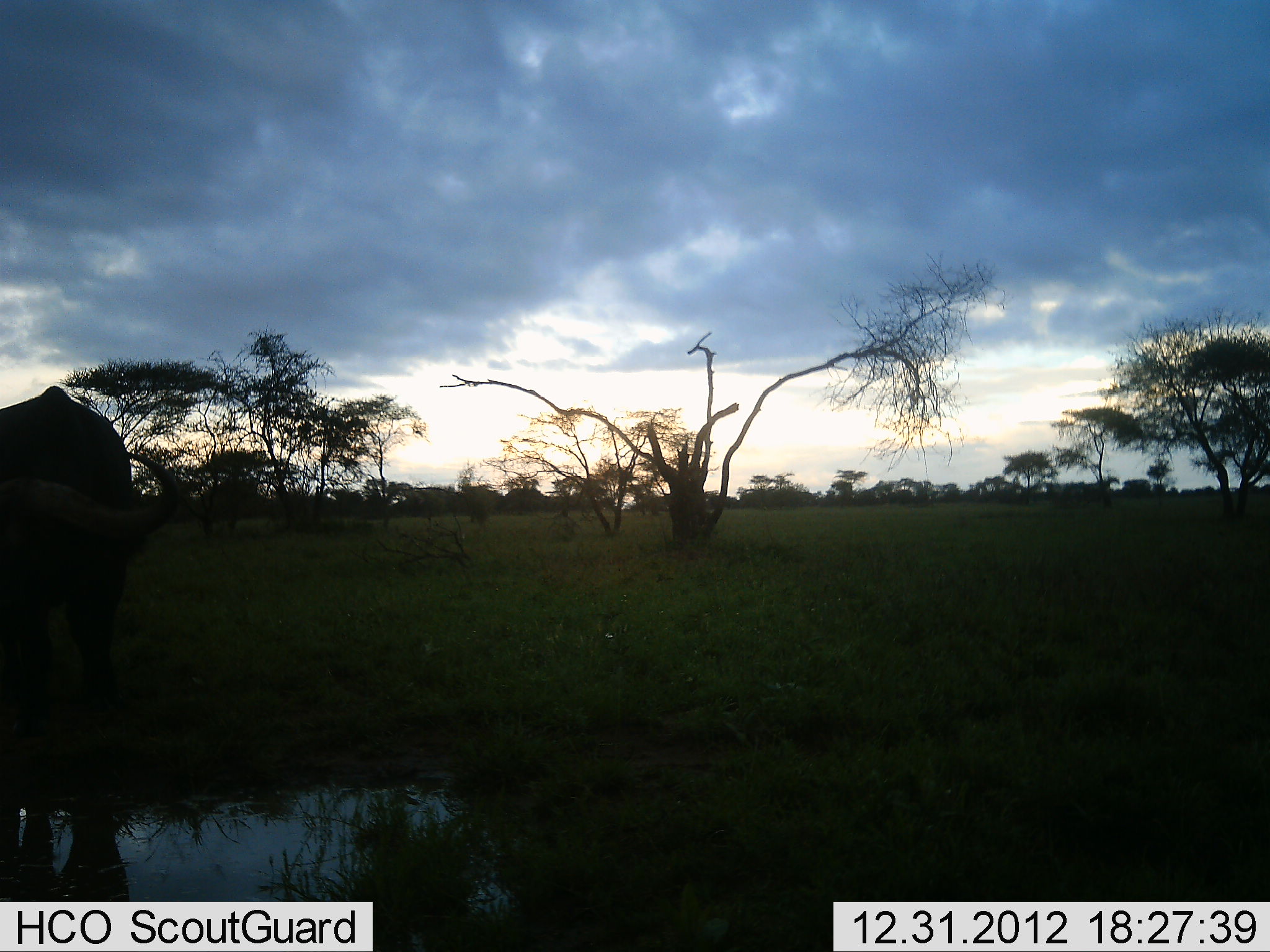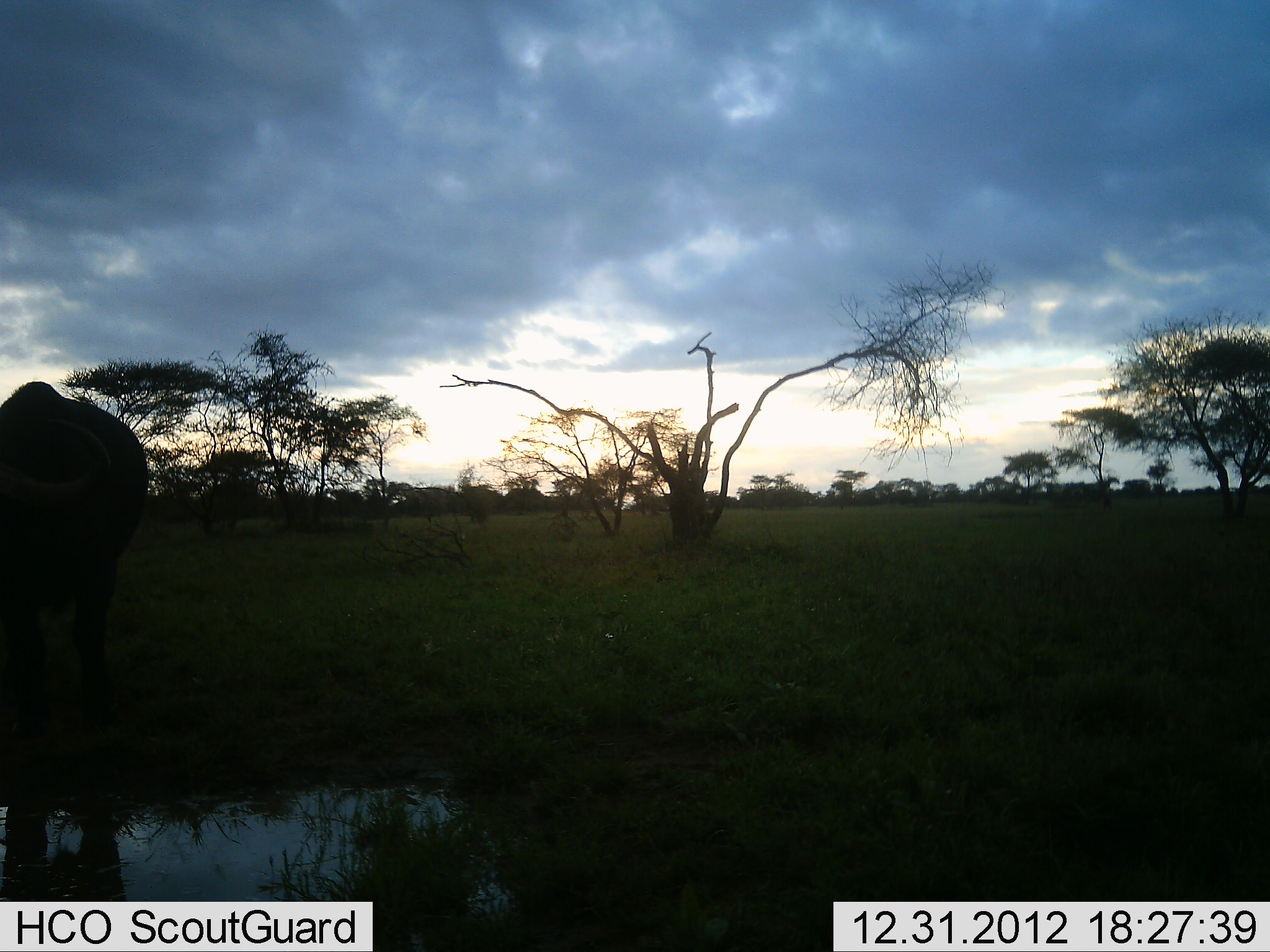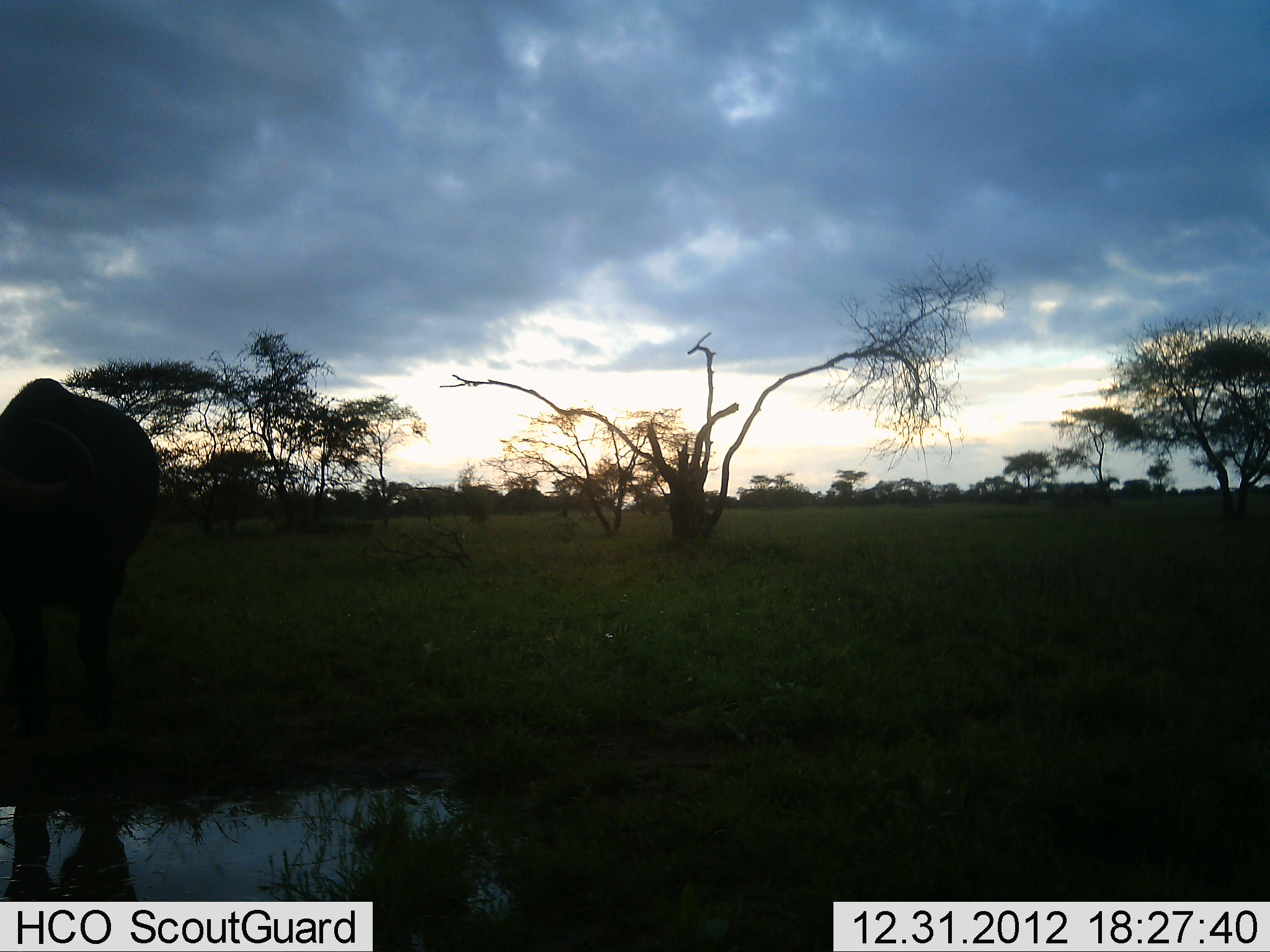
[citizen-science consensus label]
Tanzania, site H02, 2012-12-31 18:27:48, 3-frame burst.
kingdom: Animalia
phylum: Chordata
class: Mammalia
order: Artiodactyla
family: Bovidae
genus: Syncerus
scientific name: Syncerus caffer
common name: cape buffalo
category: buffalo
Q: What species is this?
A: Buffalo (cape buffalo) (Syncerus caffer).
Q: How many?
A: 1.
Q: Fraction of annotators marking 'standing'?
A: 38%.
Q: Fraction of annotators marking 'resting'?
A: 0%.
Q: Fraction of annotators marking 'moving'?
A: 6%.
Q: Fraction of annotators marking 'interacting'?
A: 0%.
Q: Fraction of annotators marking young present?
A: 0%.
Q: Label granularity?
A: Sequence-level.